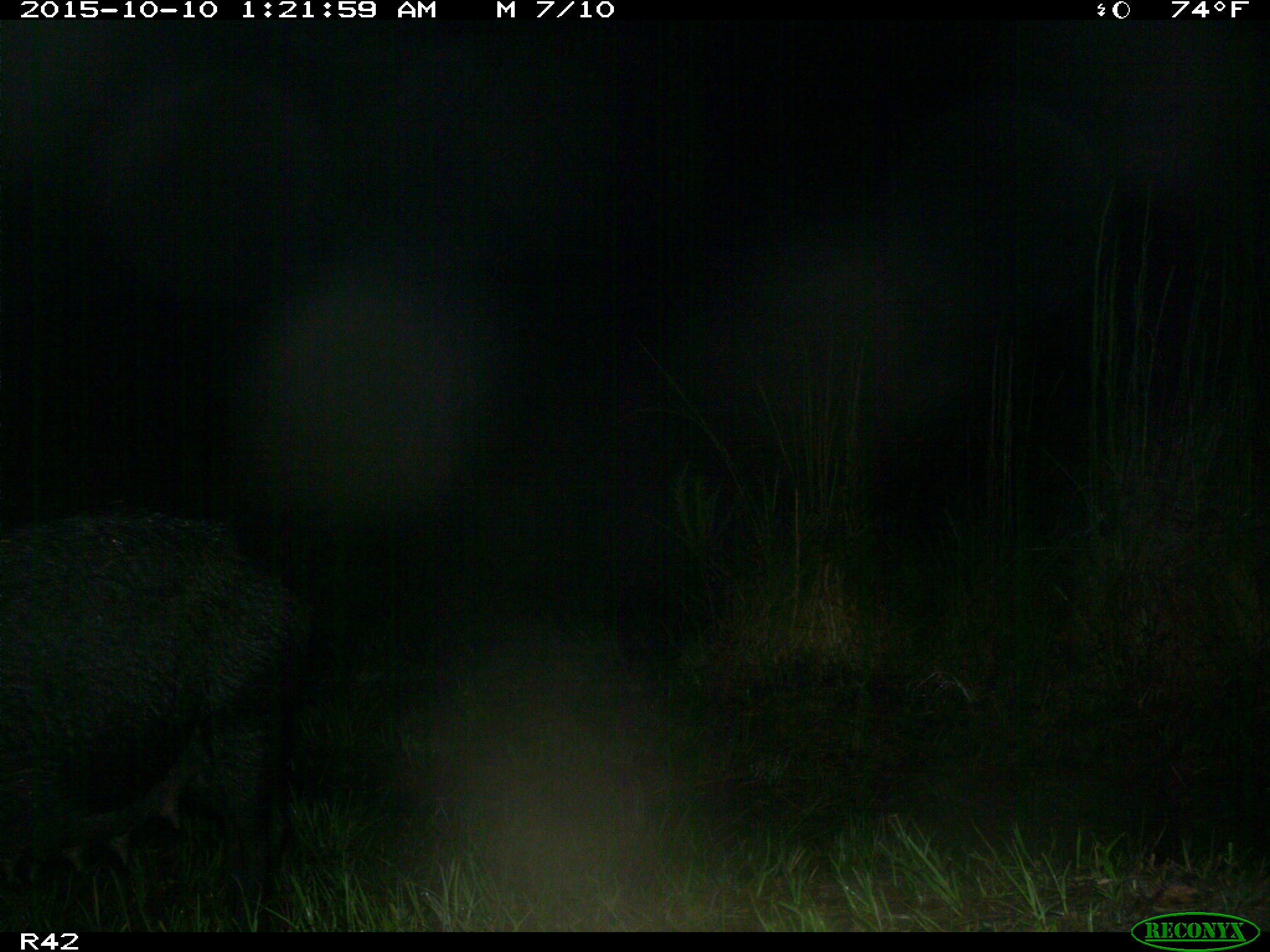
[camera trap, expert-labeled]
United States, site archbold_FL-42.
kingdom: Animalia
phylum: Chordata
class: Mammalia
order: Artiodactyla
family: Suidae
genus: Sus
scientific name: Sus scrofa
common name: wild boar